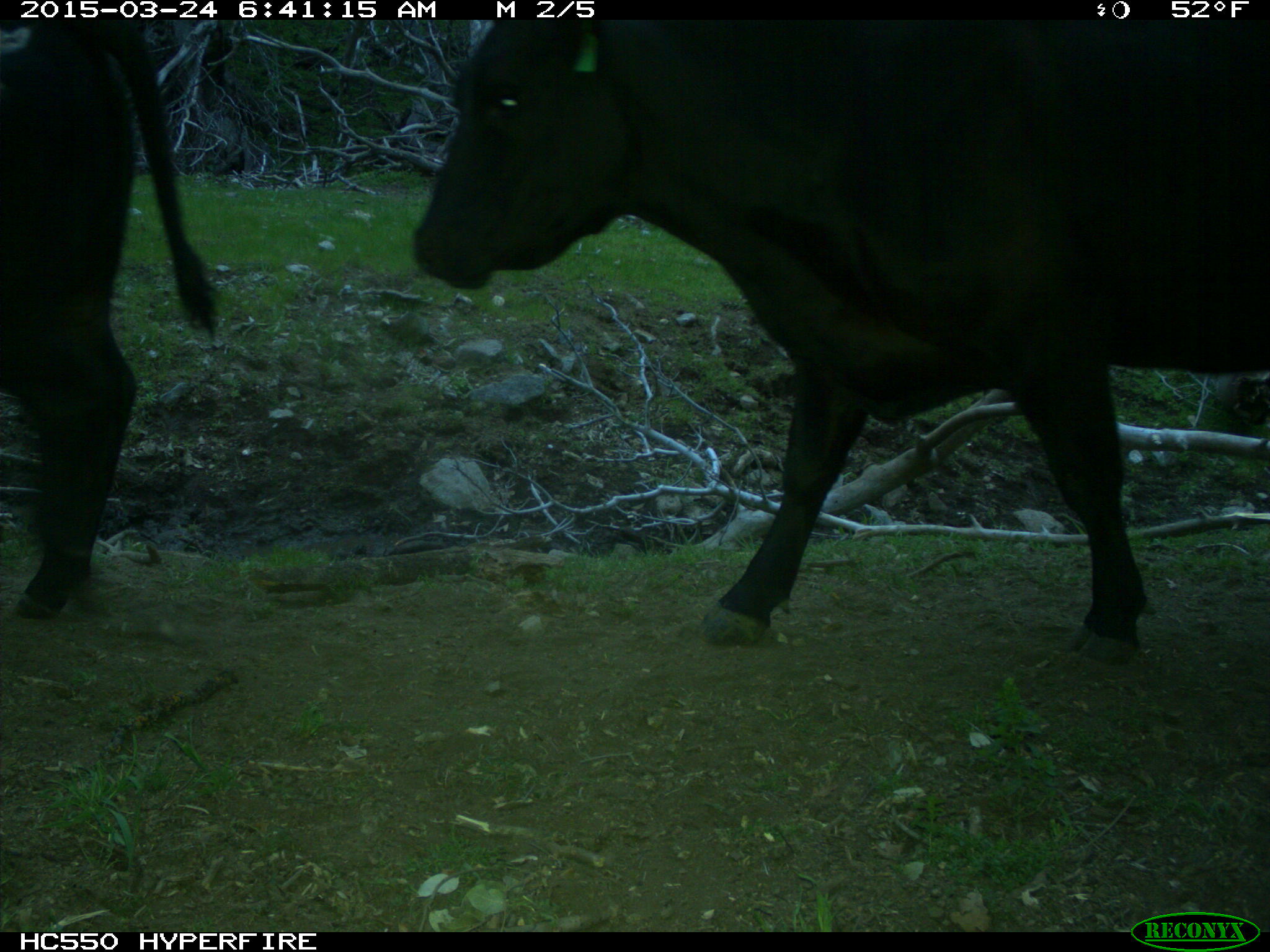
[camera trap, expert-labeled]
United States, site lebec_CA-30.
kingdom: Animalia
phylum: Chordata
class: Mammalia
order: Artiodactyla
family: Bovidae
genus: Bos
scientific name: Bos taurus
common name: domestic cow